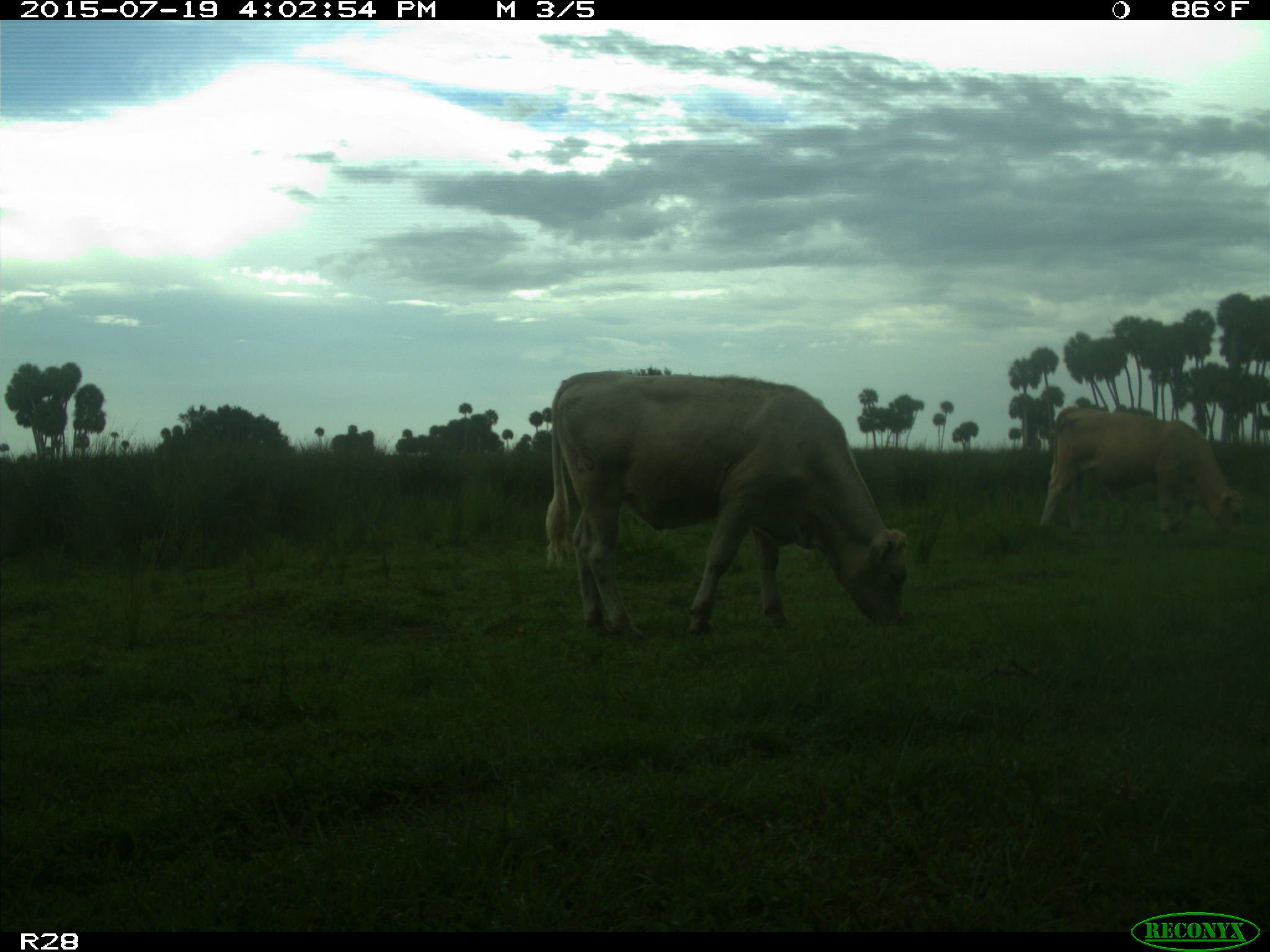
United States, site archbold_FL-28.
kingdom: Animalia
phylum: Chordata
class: Mammalia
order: Artiodactyla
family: Bovidae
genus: Bos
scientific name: Bos taurus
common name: domestic cow